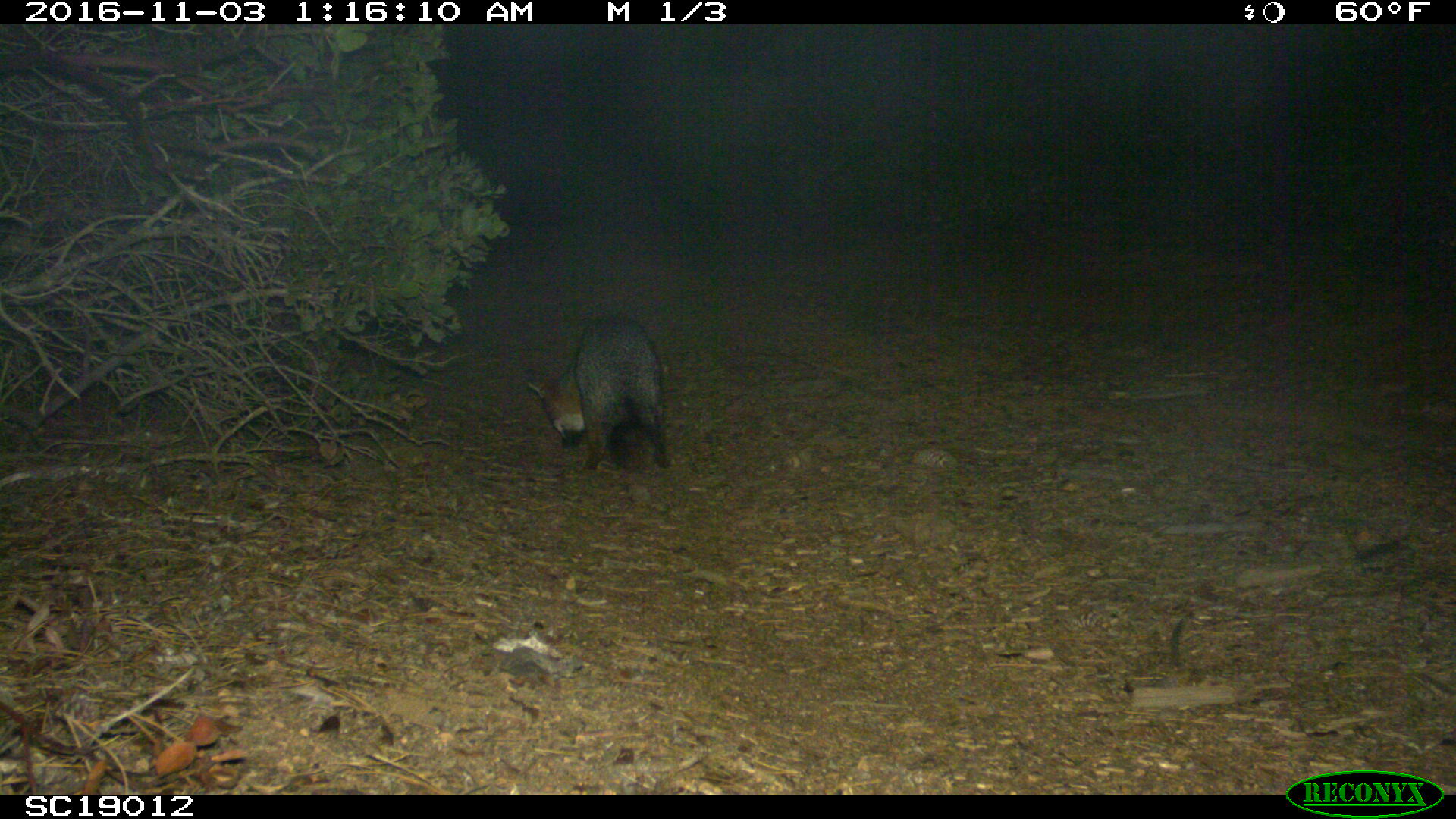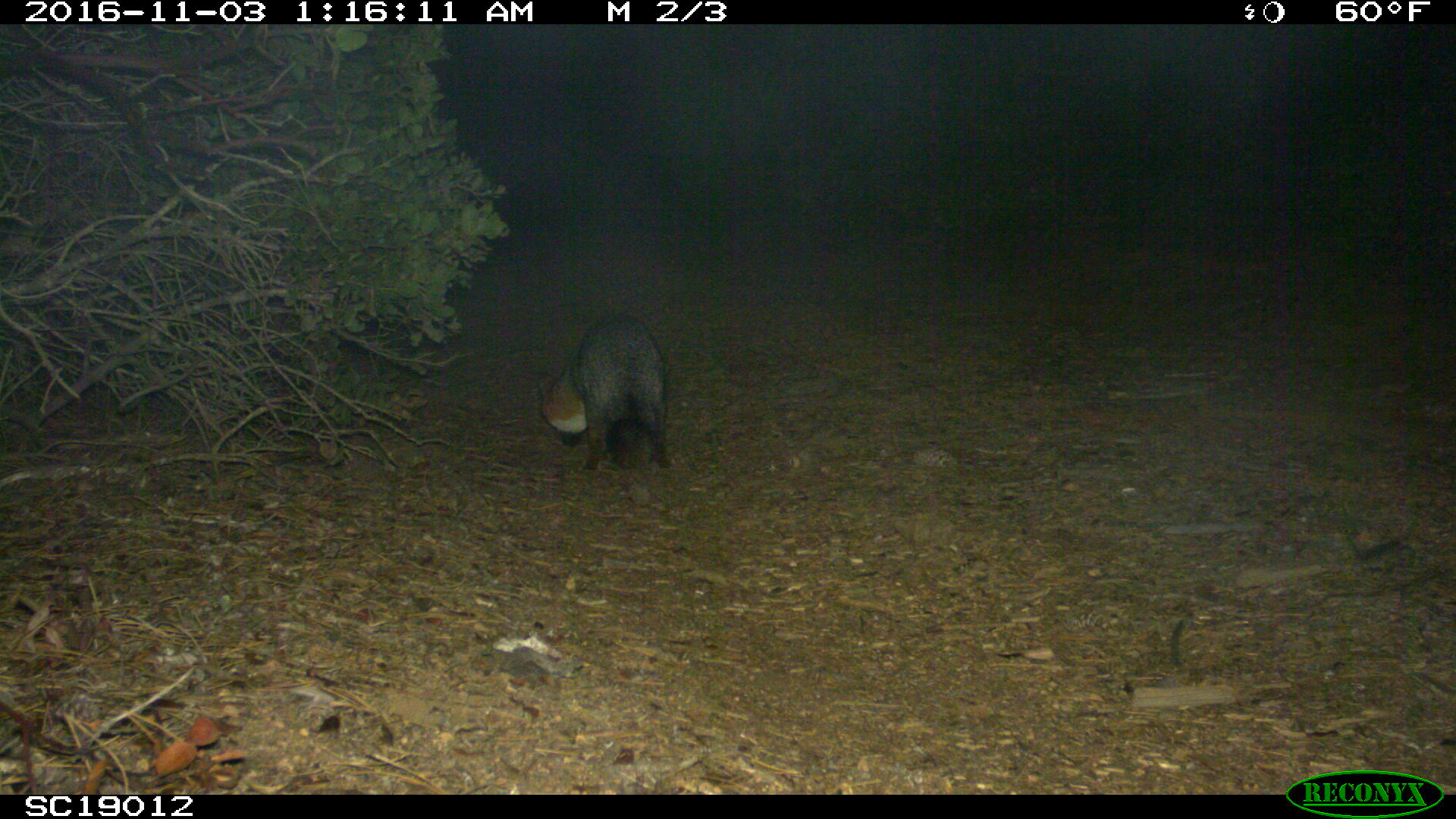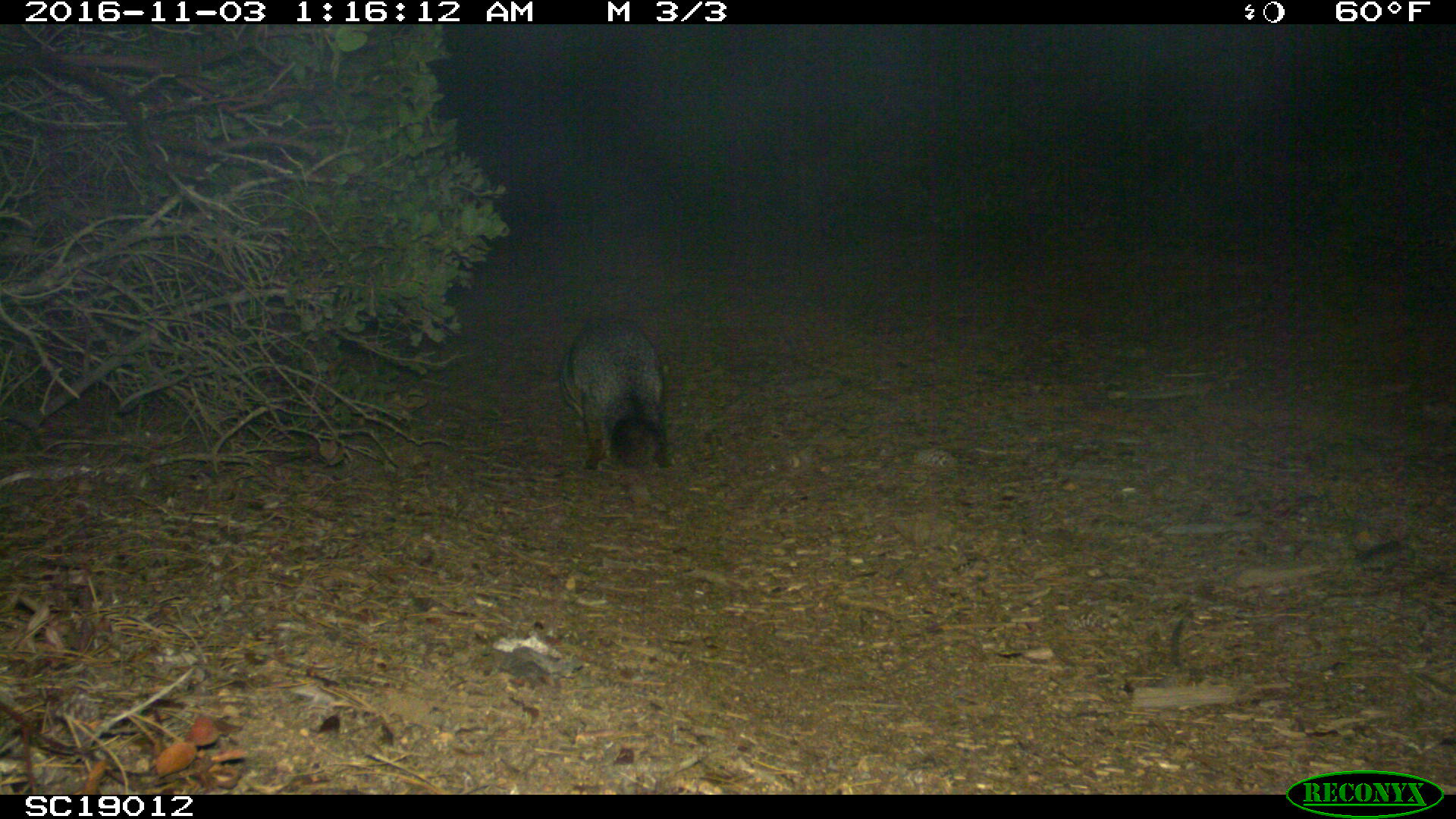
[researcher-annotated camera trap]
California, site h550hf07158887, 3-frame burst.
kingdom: Animalia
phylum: Chordata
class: Mammalia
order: Carnivora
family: Canidae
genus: Urocyon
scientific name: Urocyon littoralis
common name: island fox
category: fox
Fox (island fox) (Urocyon littoralis).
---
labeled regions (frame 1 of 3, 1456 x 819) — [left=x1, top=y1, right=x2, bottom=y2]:
fox: [left=525, top=310, right=671, bottom=472]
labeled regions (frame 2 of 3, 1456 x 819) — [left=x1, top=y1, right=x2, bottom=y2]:
fox: [left=536, top=312, right=670, bottom=470]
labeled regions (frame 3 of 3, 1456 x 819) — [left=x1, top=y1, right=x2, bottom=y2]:
fox: [left=555, top=312, right=673, bottom=473]